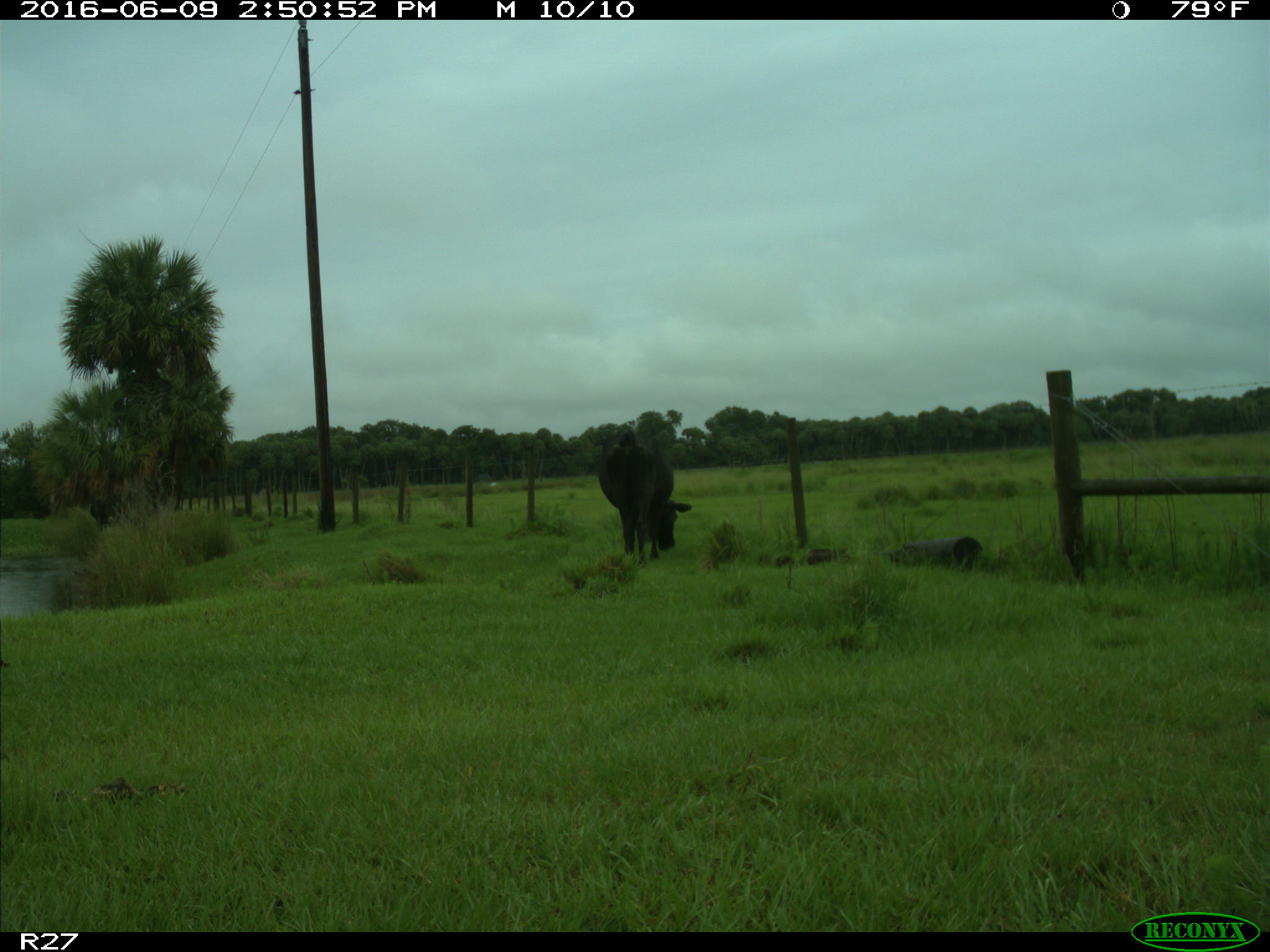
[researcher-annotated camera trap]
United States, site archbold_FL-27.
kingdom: Animalia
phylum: Chordata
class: Mammalia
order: Artiodactyla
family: Bovidae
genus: Bos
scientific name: Bos taurus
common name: domestic cow